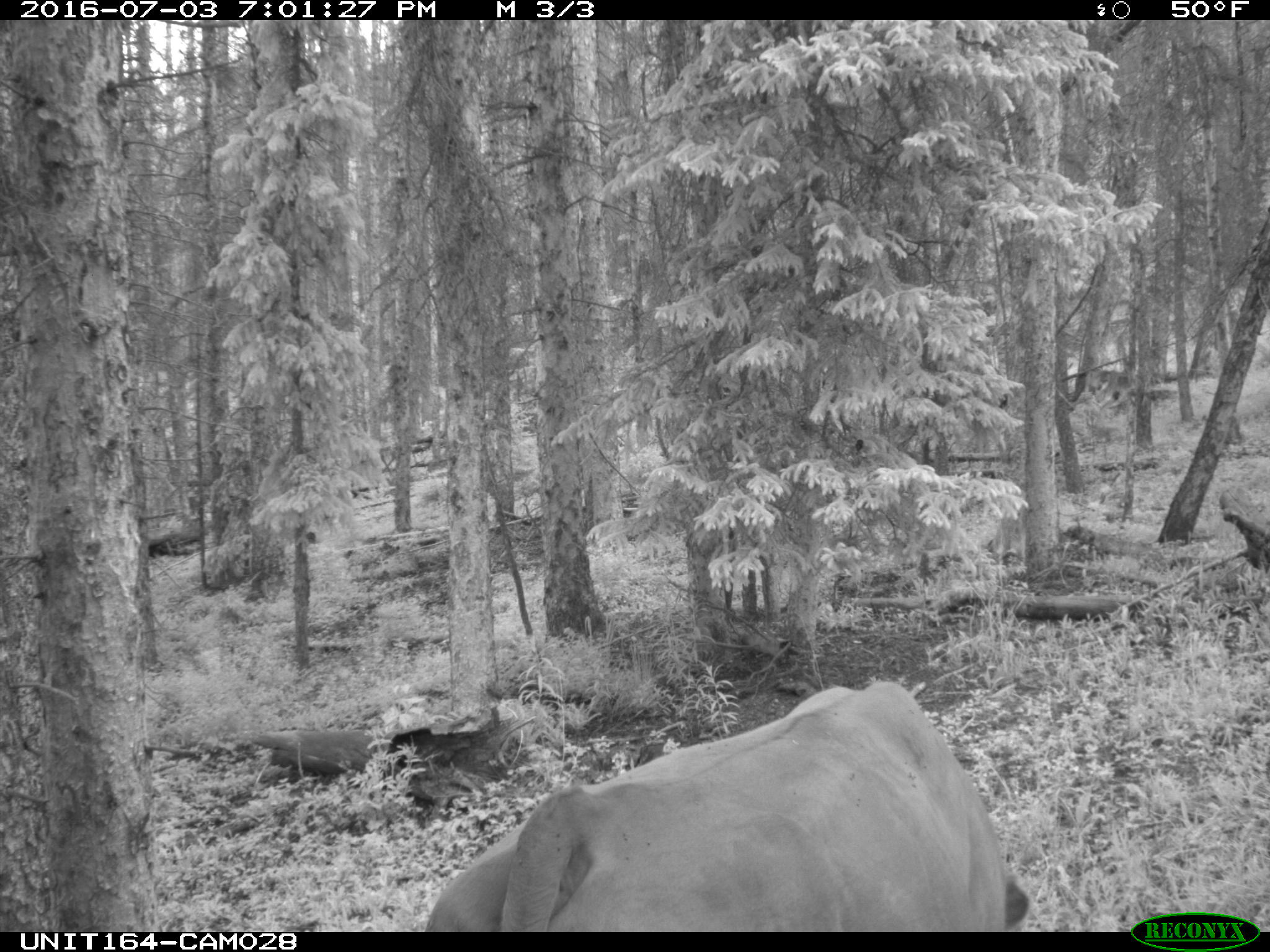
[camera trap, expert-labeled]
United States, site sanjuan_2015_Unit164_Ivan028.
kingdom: Animalia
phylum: Chordata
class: Mammalia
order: Artiodactyla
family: Bovidae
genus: Bos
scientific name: Bos taurus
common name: domestic cow